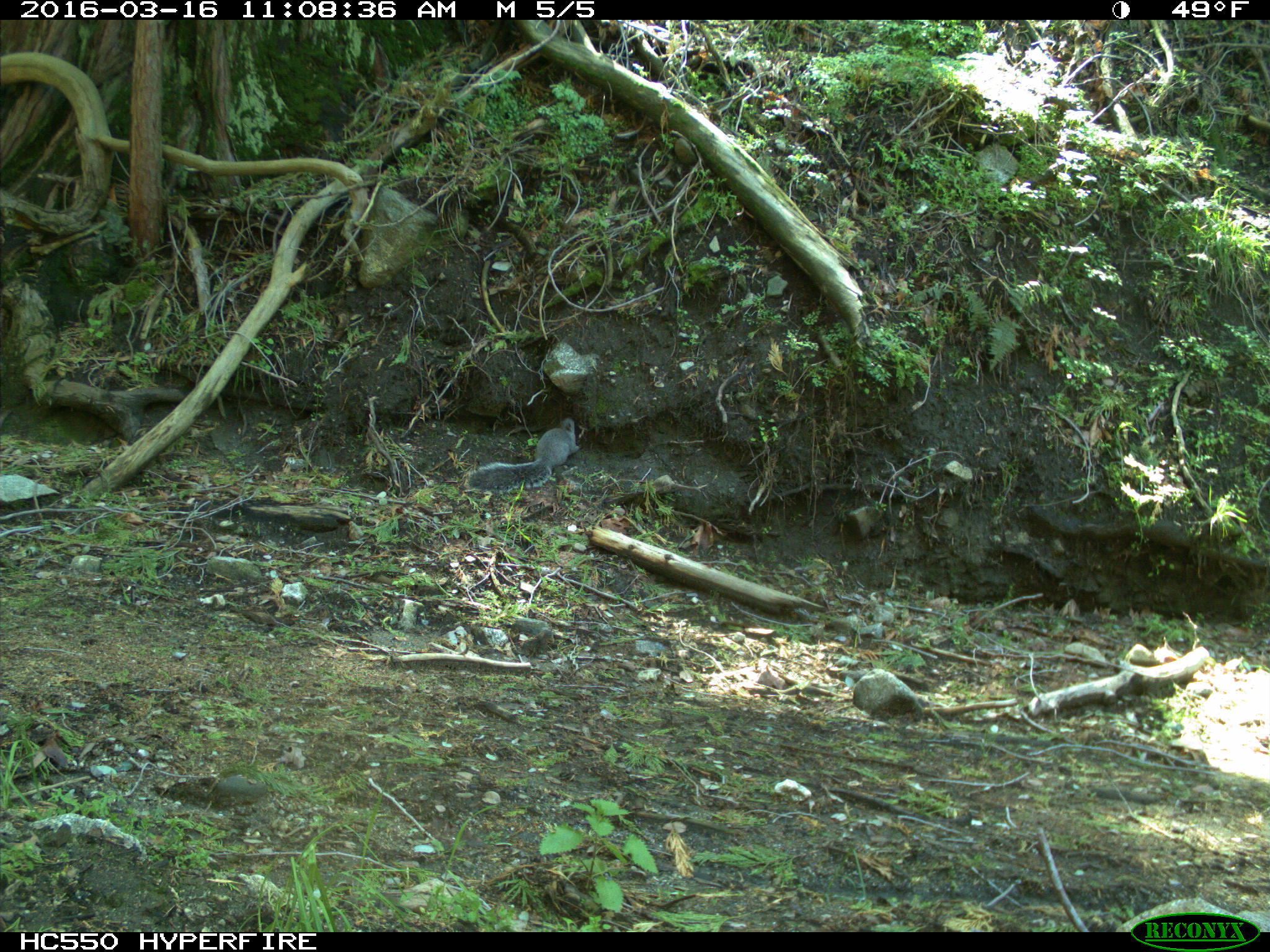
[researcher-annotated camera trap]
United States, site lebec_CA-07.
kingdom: Animalia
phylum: Chordata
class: Mammalia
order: Rodentia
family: Sciuridae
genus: Sciurus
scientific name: Sciurus carolinensis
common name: eastern gray squirrel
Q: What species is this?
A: Sciurus carolinensis (eastern gray squirrel).